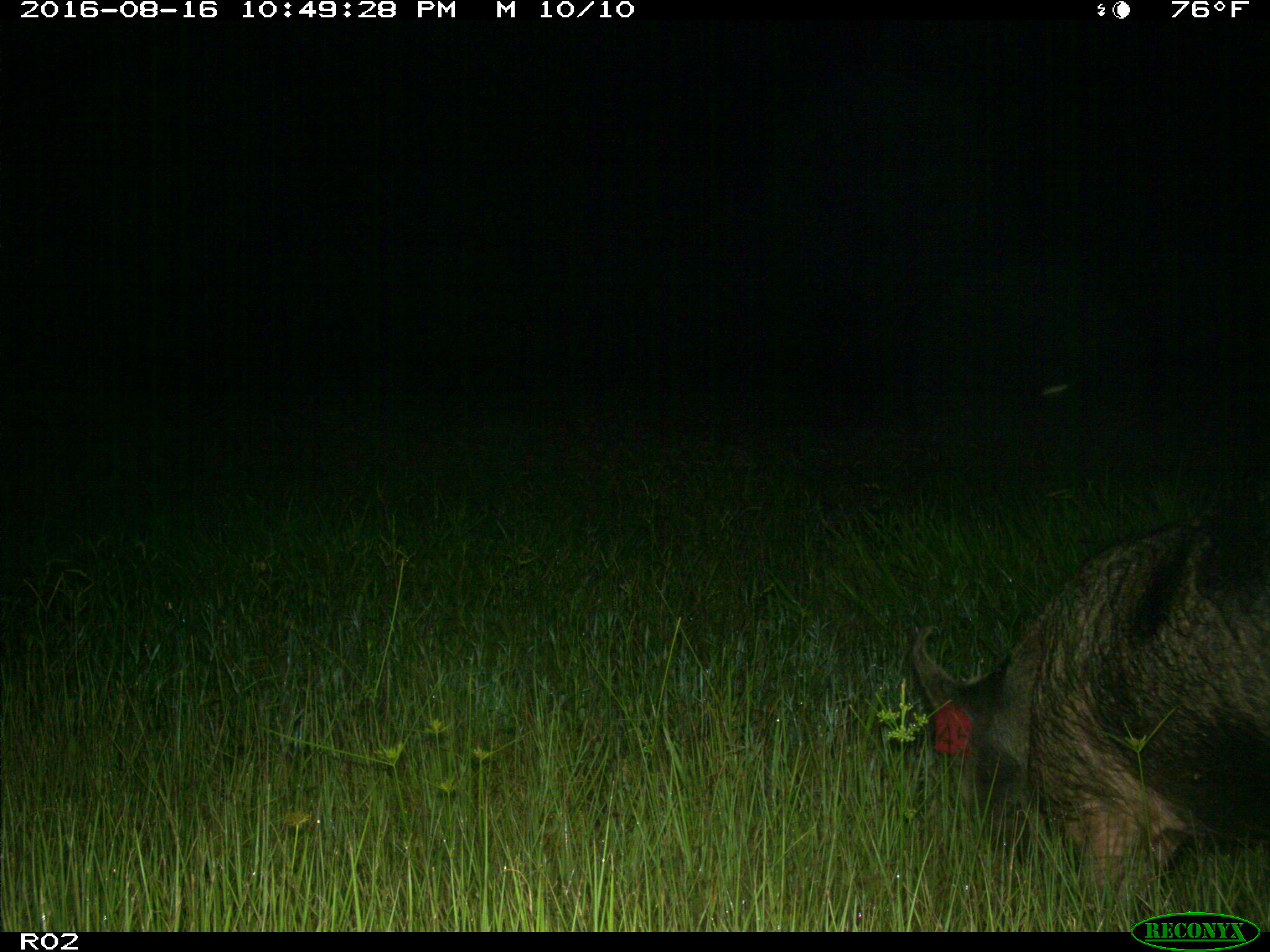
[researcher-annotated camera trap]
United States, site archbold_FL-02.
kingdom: Animalia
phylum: Chordata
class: Mammalia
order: Artiodactyla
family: Suidae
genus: Sus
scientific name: Sus scrofa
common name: wild boar